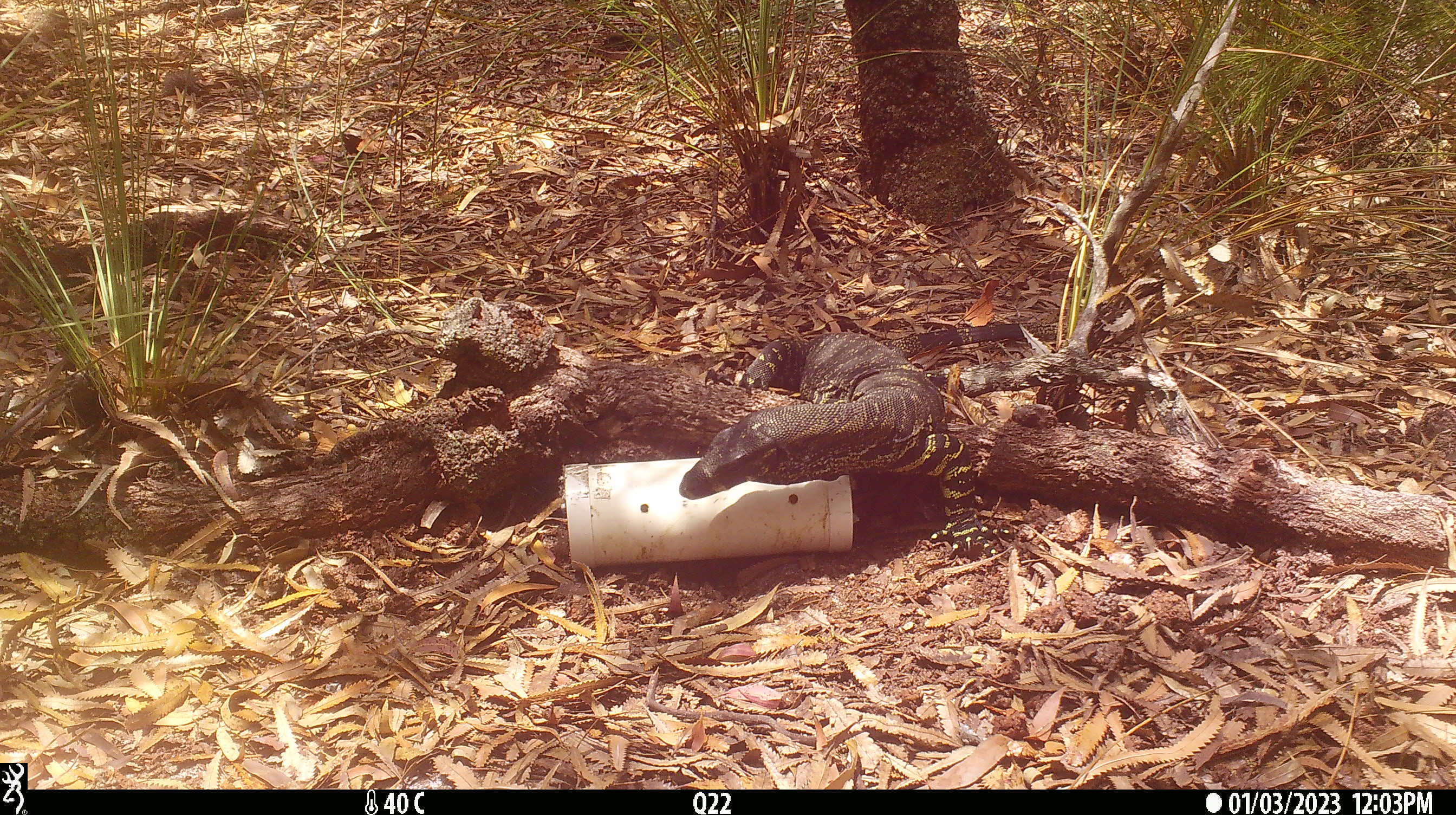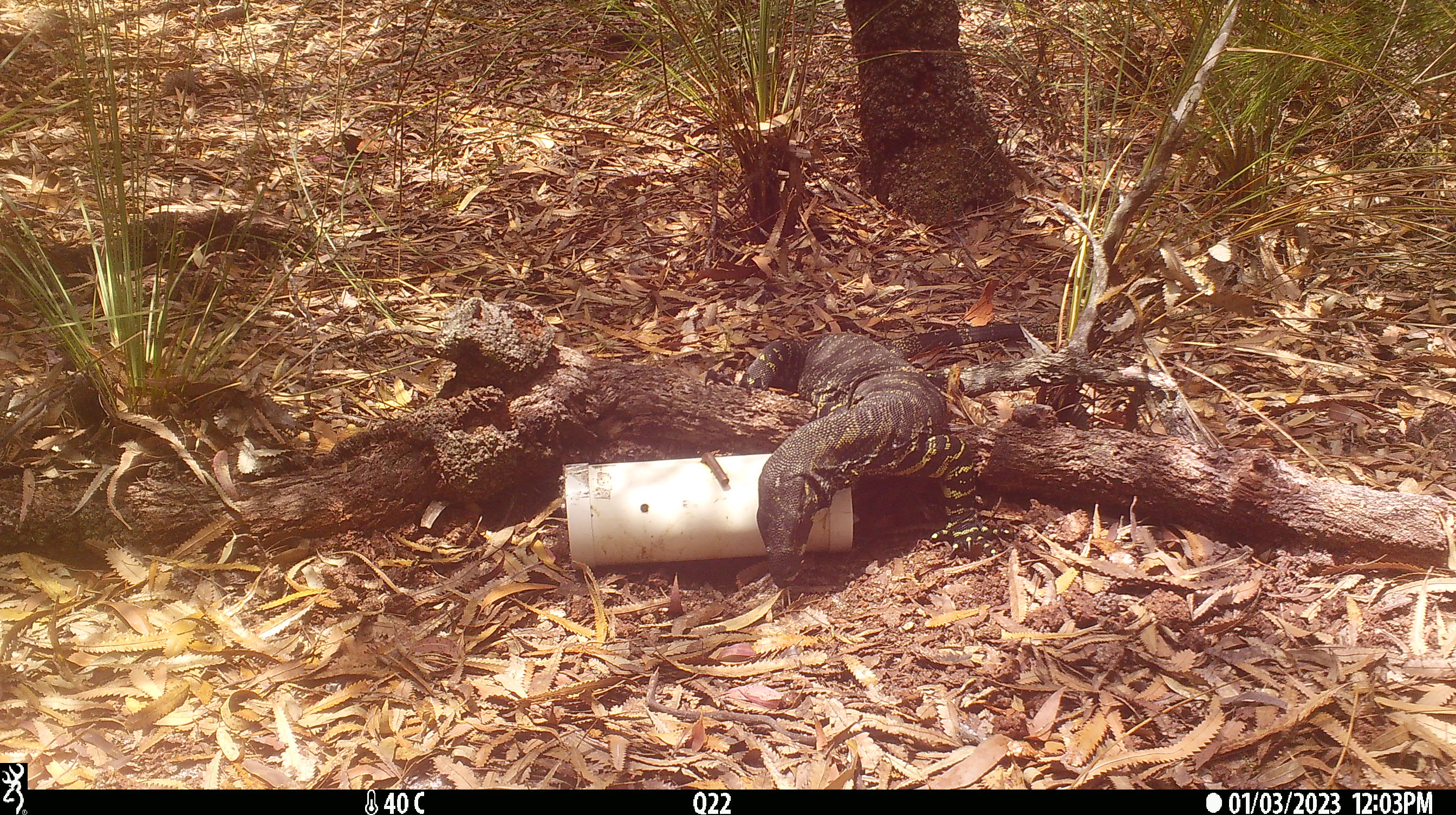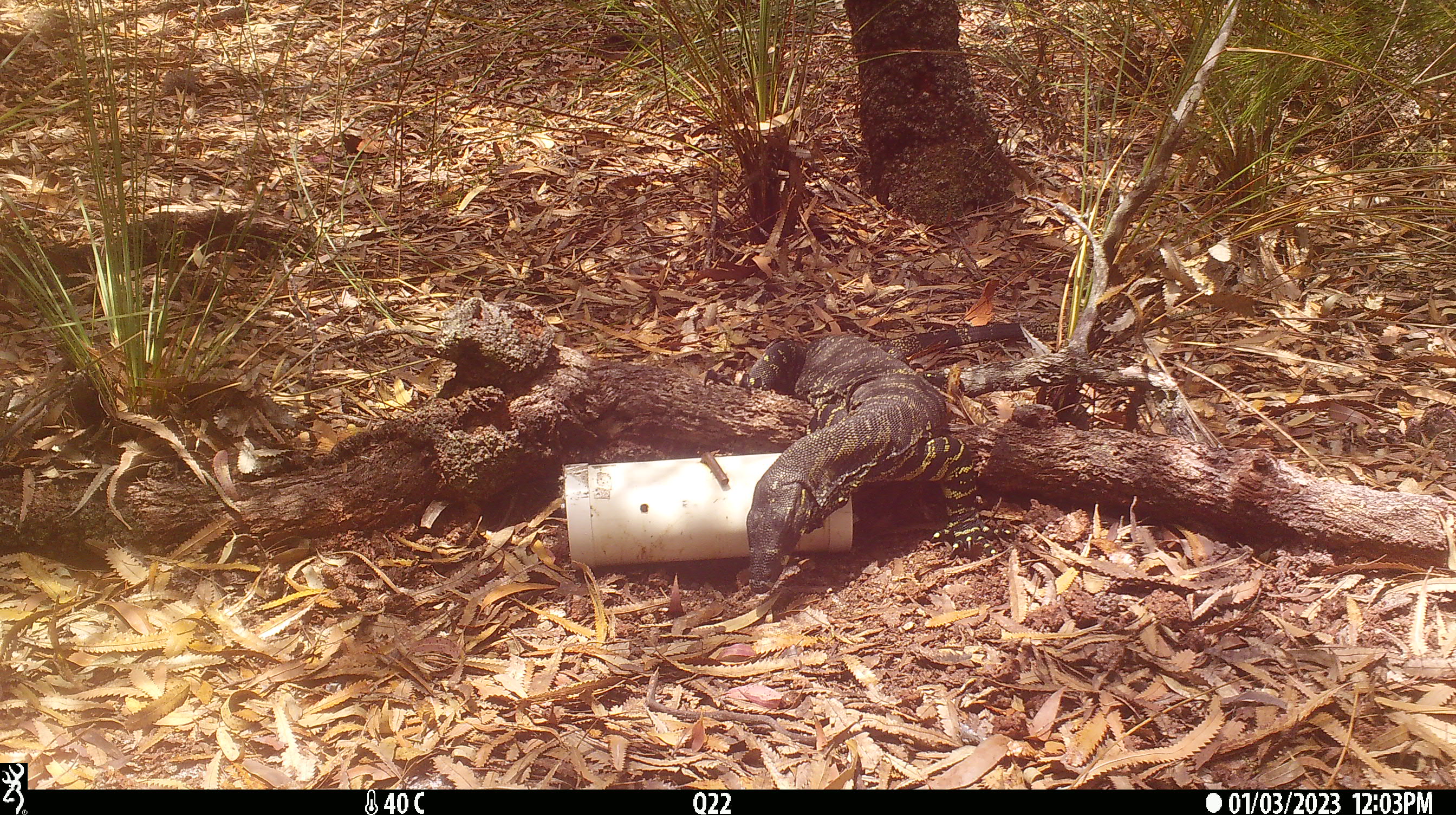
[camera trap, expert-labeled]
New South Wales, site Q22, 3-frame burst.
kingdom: Animalia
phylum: Chordata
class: Reptilia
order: Squamata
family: Varanidae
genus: Varanus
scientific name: Varanus varius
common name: lace monitor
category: goanna